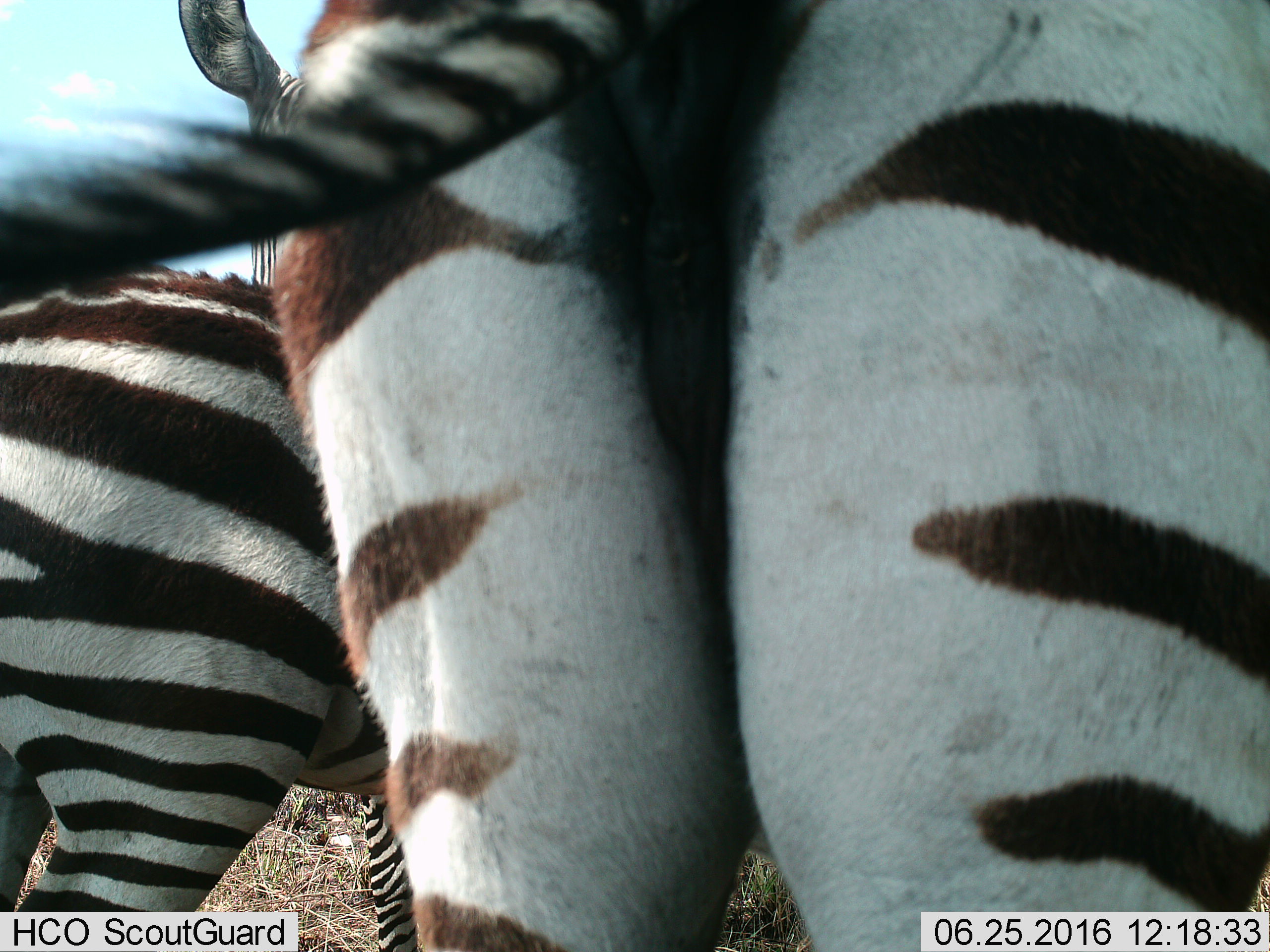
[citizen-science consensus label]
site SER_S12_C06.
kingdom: Animalia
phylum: Chordata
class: Mammalia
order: Perissodactyla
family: Equidae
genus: Equus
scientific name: Equus quagga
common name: plains zebra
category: zebraplains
Zebraplains (plains zebra) (Equus quagga), count 2. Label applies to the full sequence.